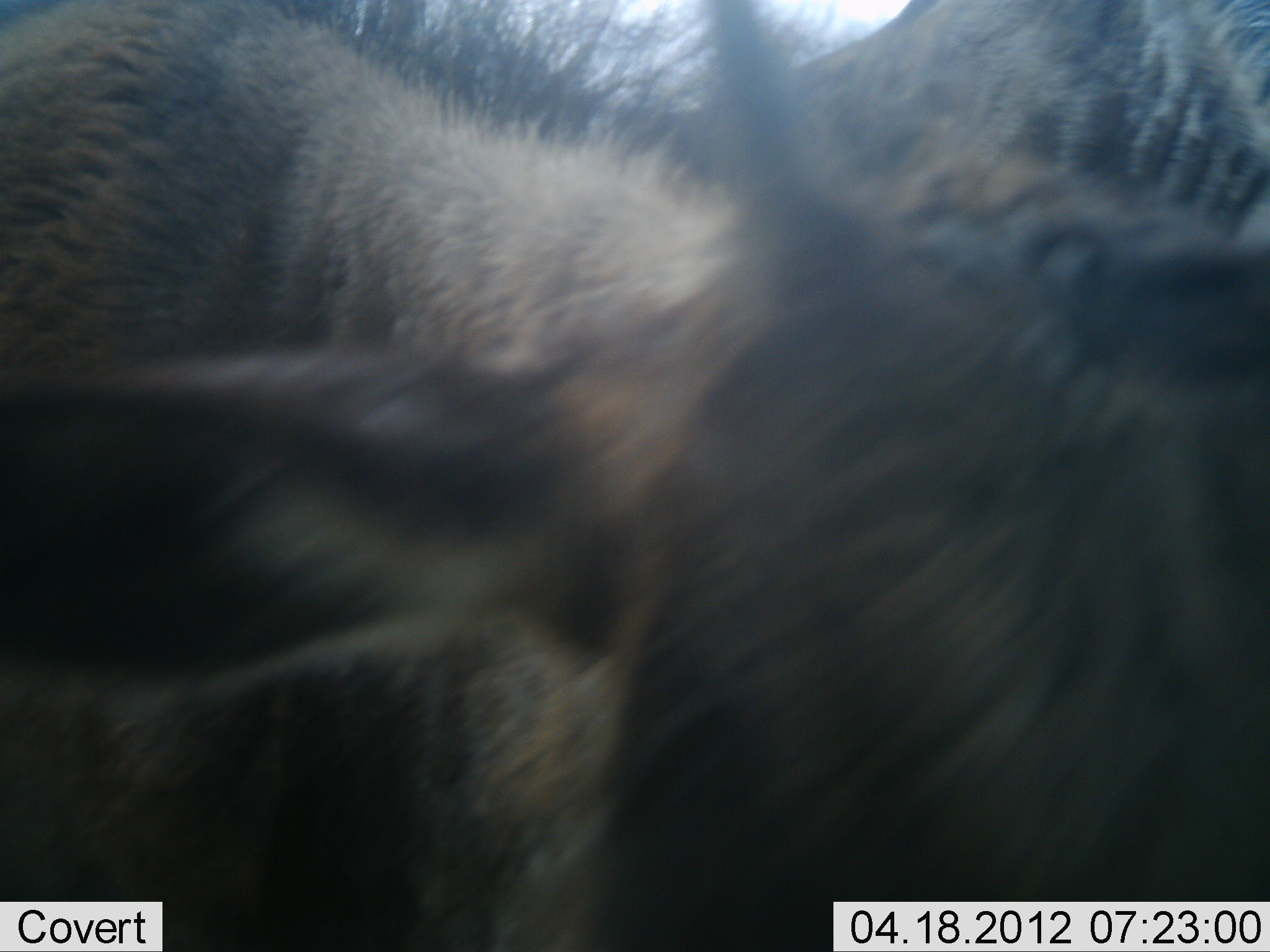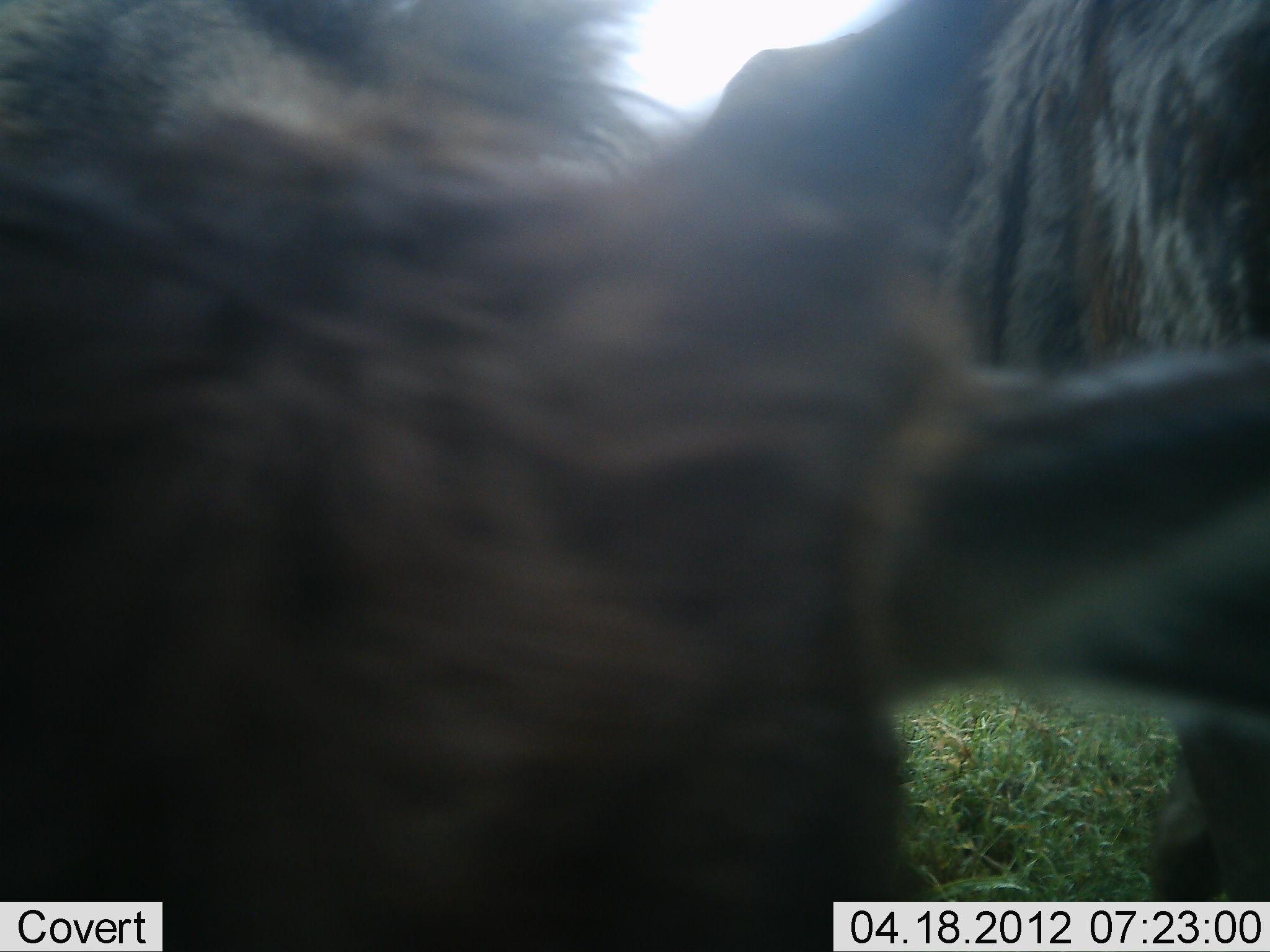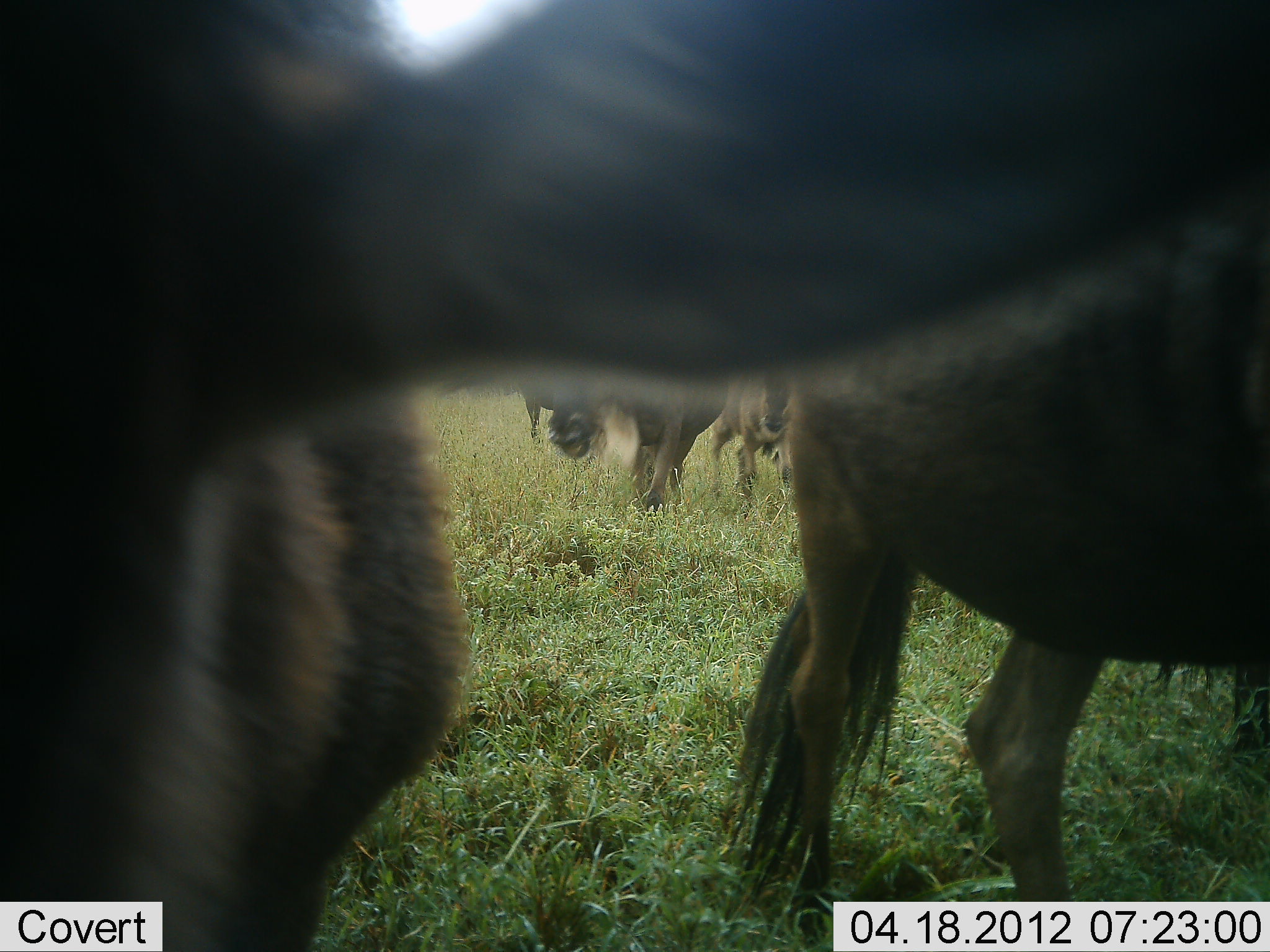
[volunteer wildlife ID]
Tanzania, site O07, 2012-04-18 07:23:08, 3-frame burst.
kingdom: Animalia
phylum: Chordata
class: Mammalia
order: Artiodactyla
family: Bovidae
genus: Connochaetes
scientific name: Connochaetes taurinus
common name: blue wildebeest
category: wildebeest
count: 4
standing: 75%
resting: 0%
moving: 38%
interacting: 0%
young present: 21%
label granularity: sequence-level